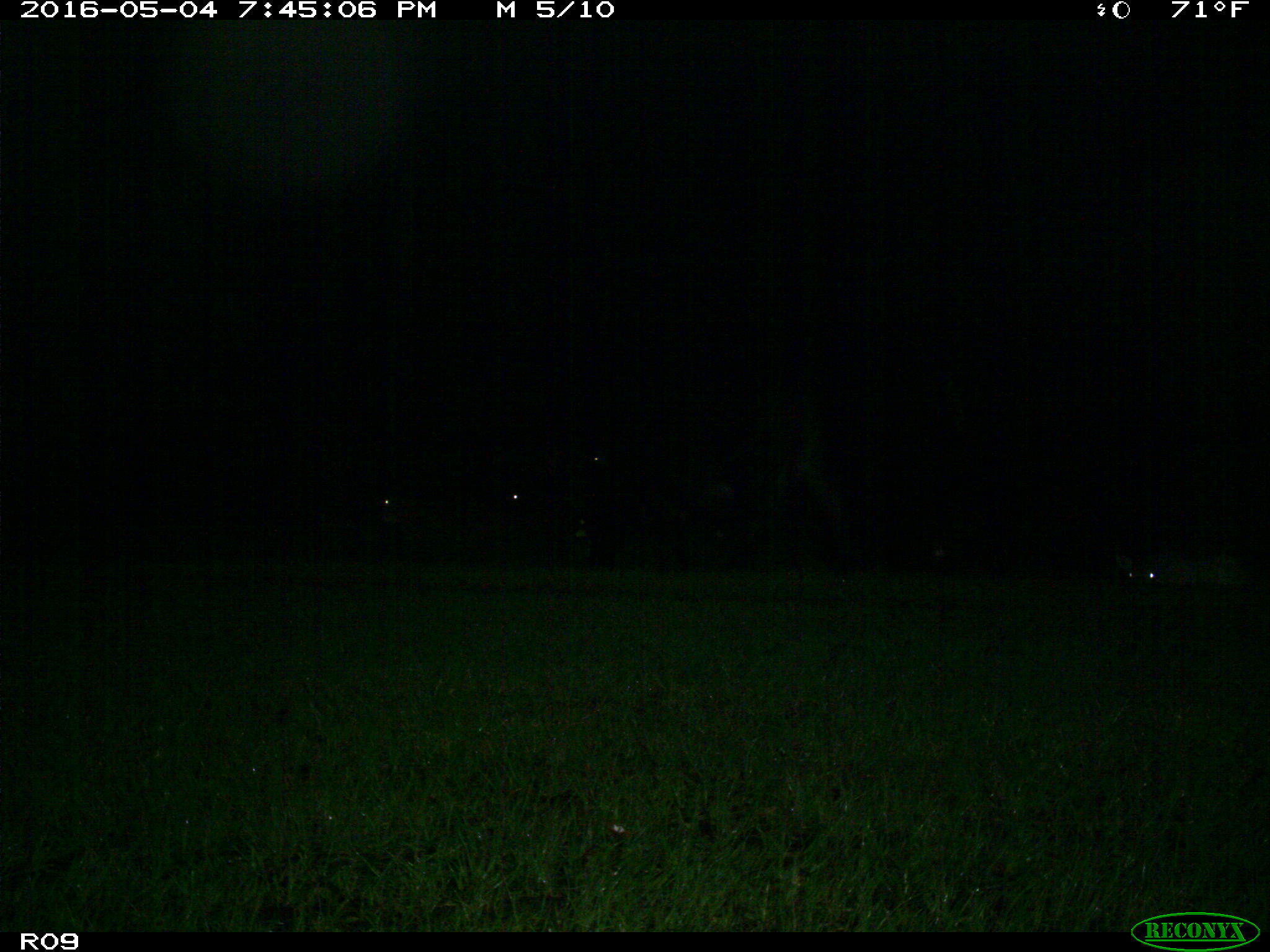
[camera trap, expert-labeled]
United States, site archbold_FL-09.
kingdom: Animalia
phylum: Chordata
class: Mammalia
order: Artiodactyla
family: Bovidae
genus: Bos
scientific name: Bos taurus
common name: domestic cow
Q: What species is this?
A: Bos taurus (domestic cow).